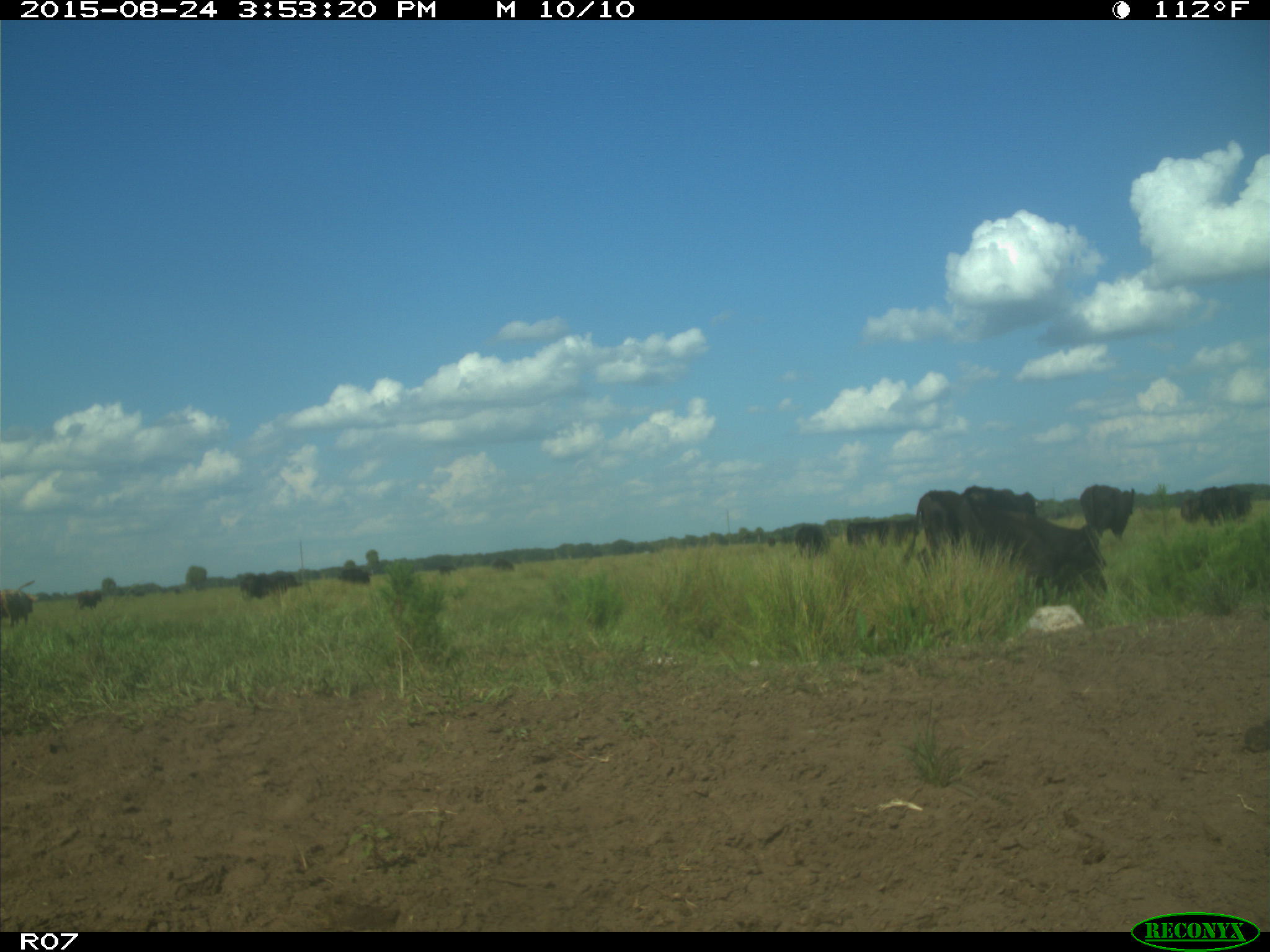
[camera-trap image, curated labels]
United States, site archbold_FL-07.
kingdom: Animalia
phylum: Chordata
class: Mammalia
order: Artiodactyla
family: Bovidae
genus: Bos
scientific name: Bos taurus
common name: domestic cow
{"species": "Bos taurus (domestic cow)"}